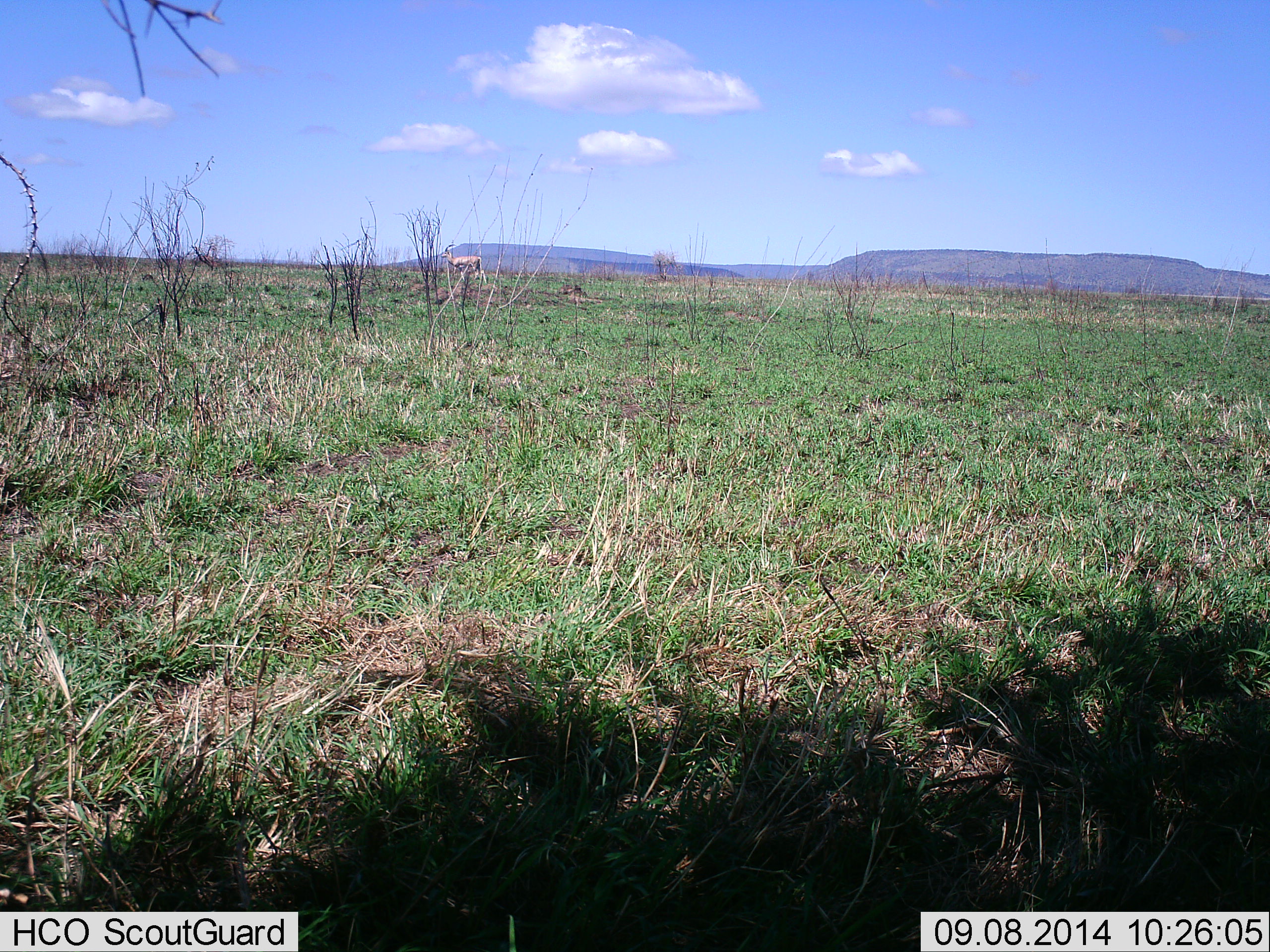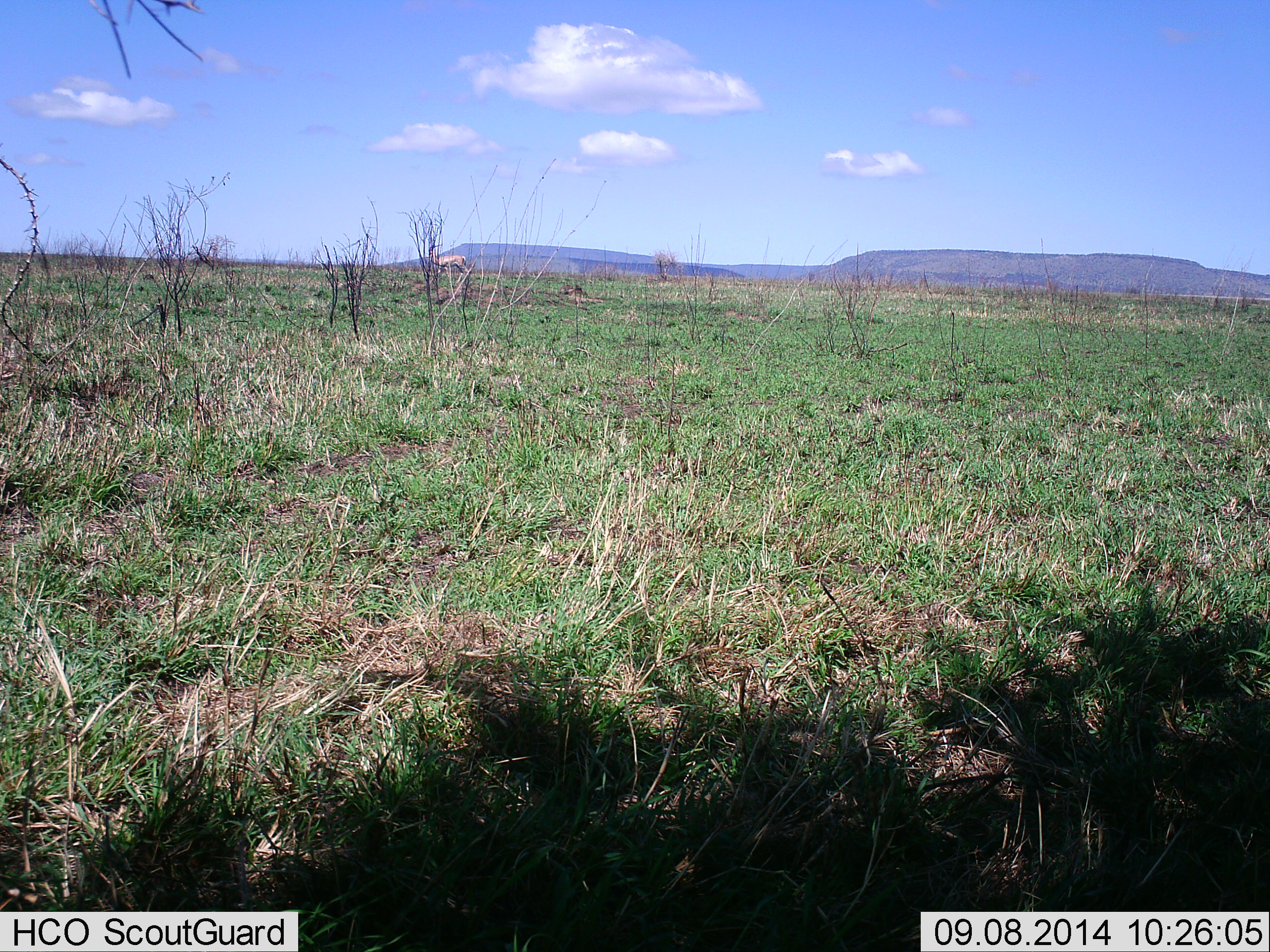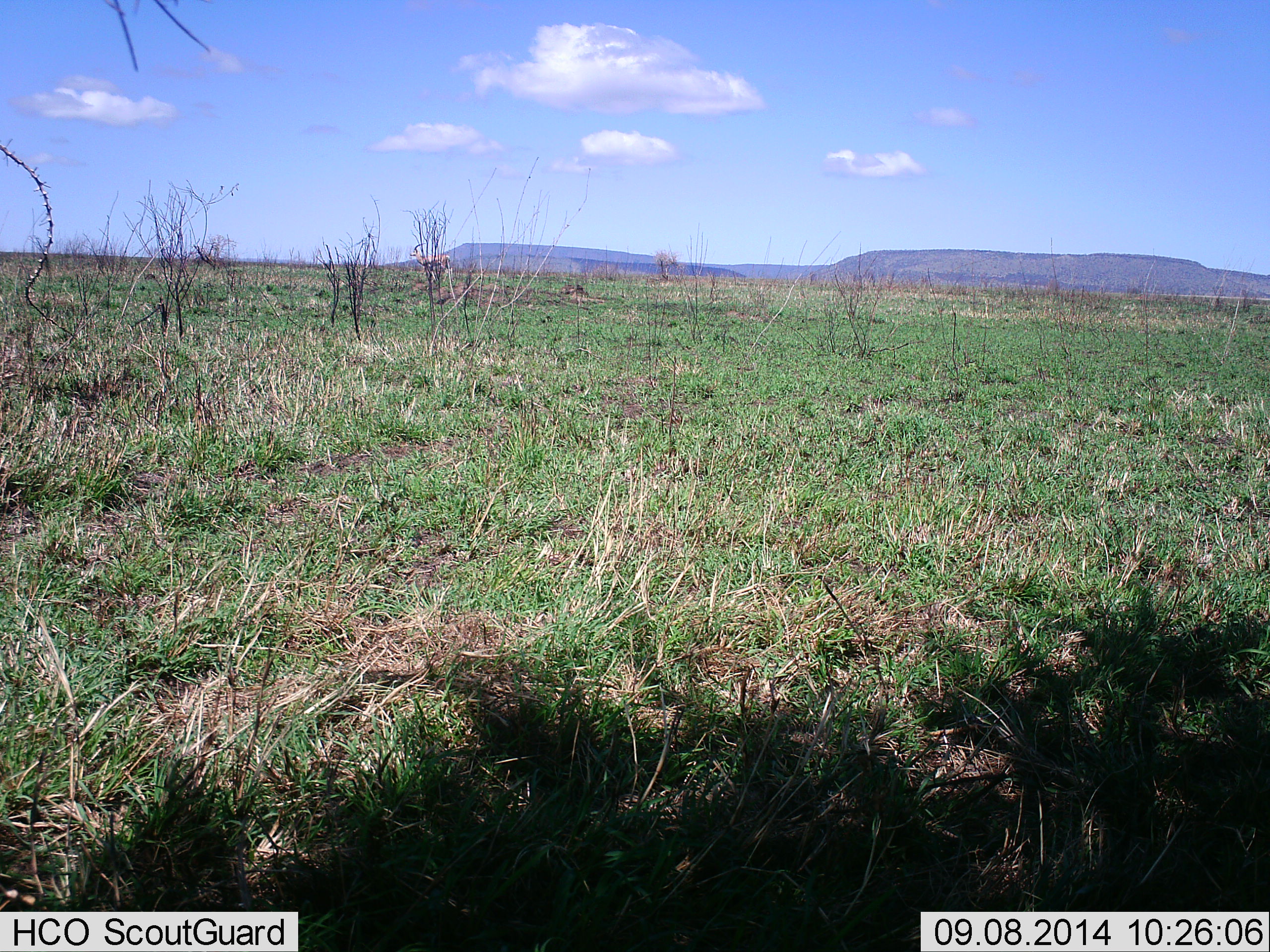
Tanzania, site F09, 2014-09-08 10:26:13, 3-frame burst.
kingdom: Animalia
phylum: Chordata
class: Mammalia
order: Artiodactyla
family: Bovidae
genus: Nanger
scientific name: Nanger granti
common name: grant's gazelle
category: gazellegrants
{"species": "gazellegrants (grant's gazelle) (Nanger granti)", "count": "1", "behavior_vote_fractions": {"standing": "0%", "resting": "0%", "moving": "100%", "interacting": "0%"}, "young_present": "0%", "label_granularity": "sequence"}